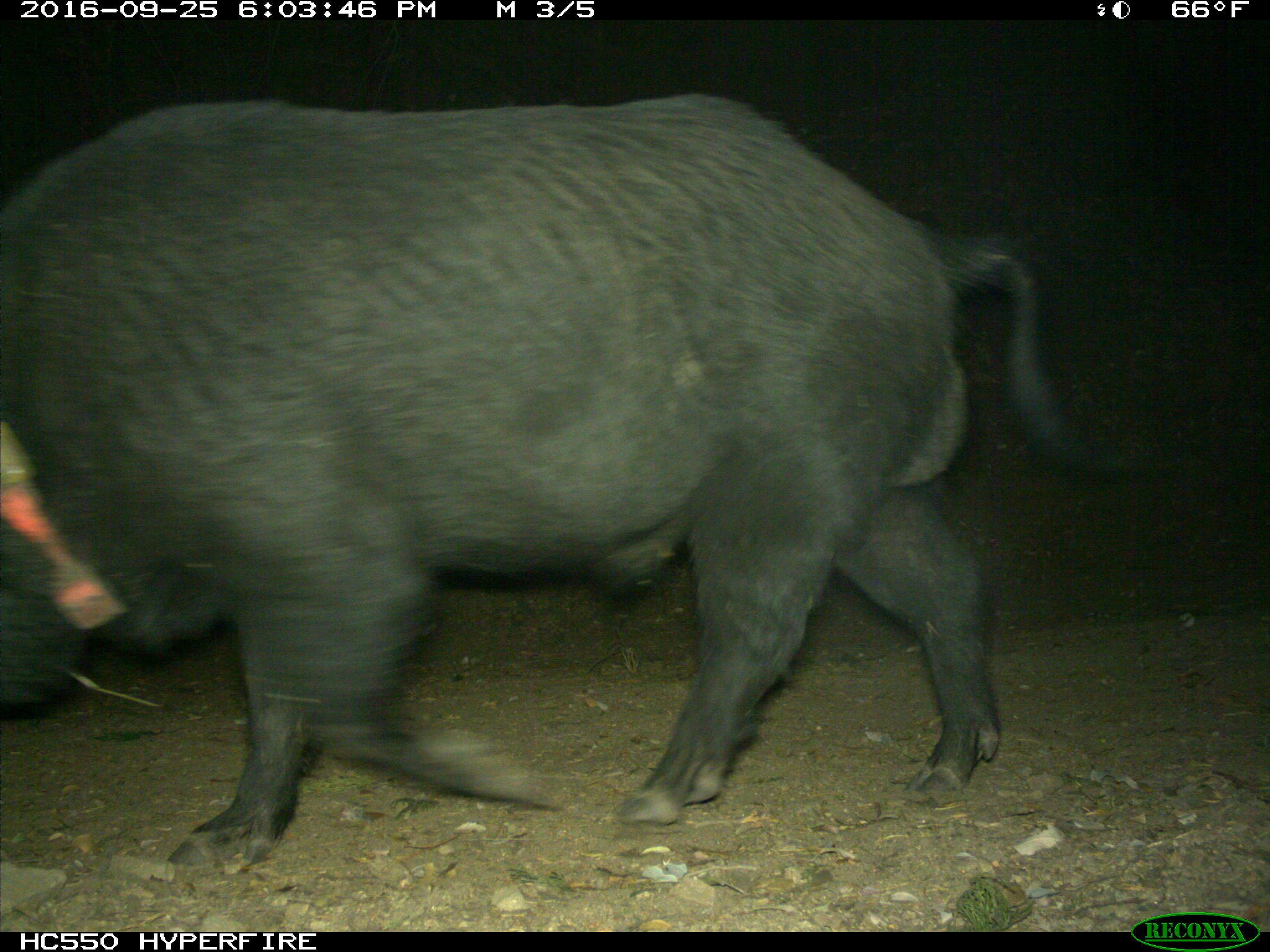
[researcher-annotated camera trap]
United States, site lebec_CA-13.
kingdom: Animalia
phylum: Chordata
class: Mammalia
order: Artiodactyla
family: Suidae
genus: Sus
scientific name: Sus scrofa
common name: wild boar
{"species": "Sus scrofa (wild boar)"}